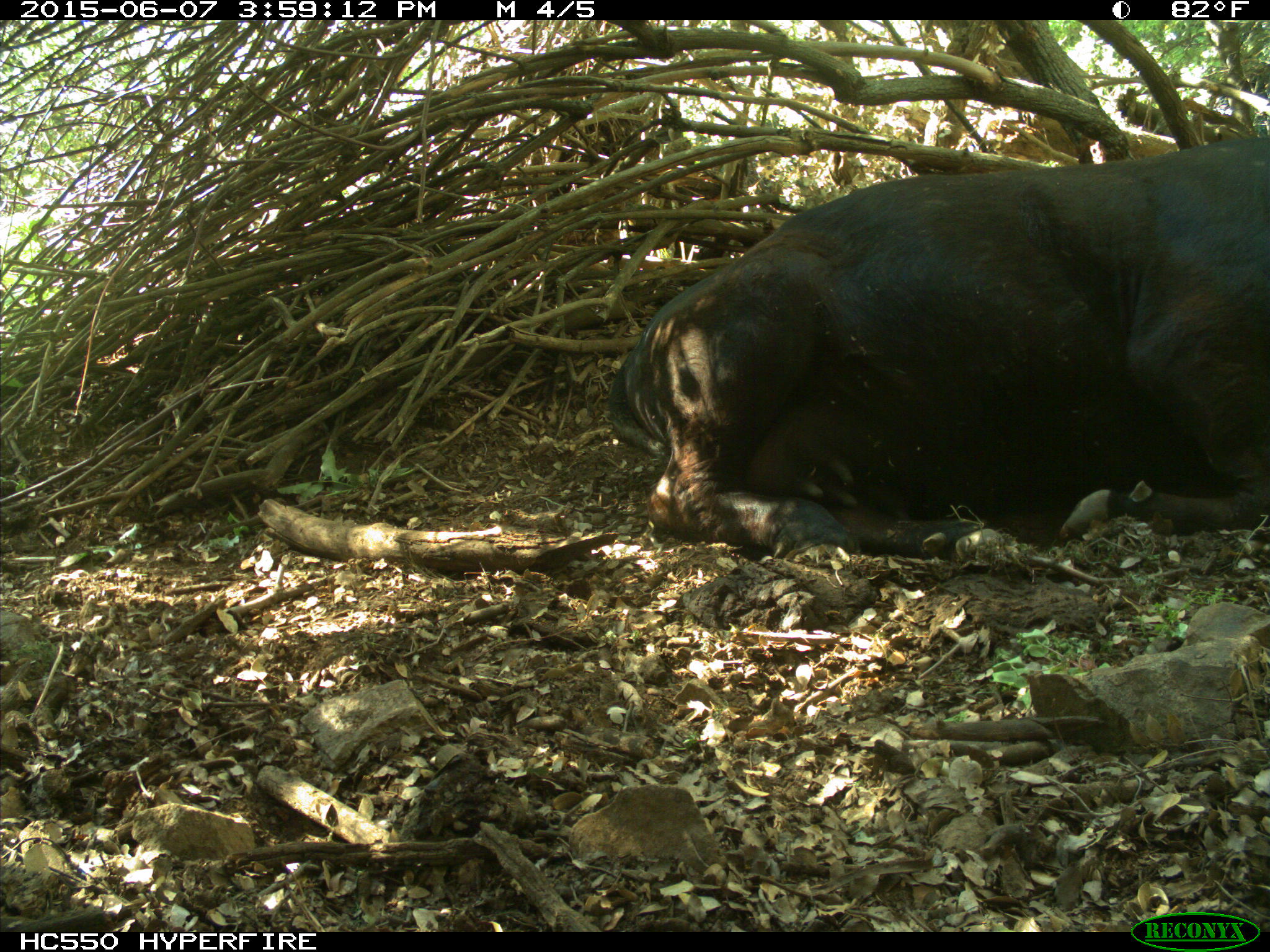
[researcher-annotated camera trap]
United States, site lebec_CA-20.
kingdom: Animalia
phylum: Chordata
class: Mammalia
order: Artiodactyla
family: Bovidae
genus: Bos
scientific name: Bos taurus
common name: domestic cow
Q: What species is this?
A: Bos taurus (domestic cow).